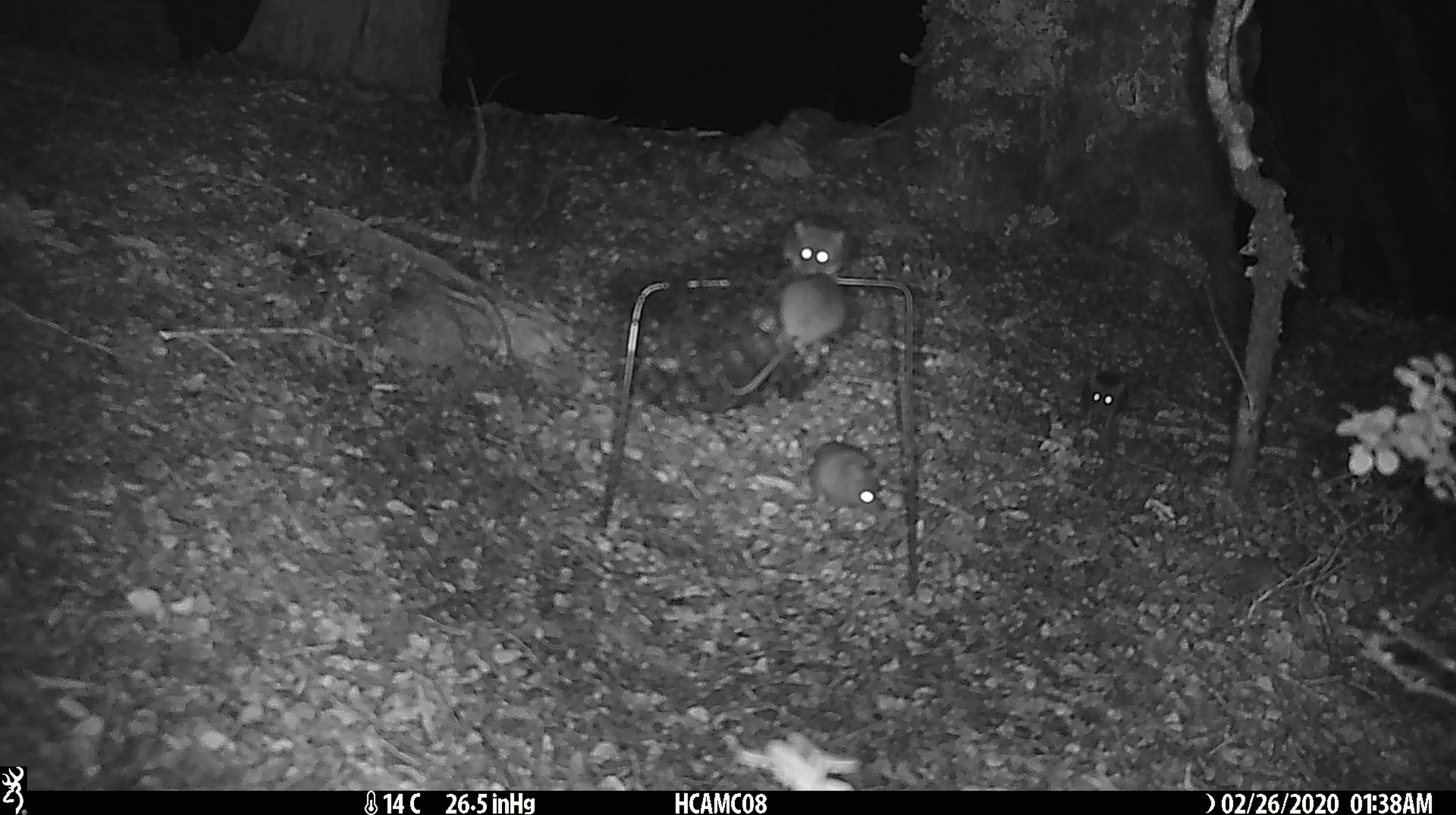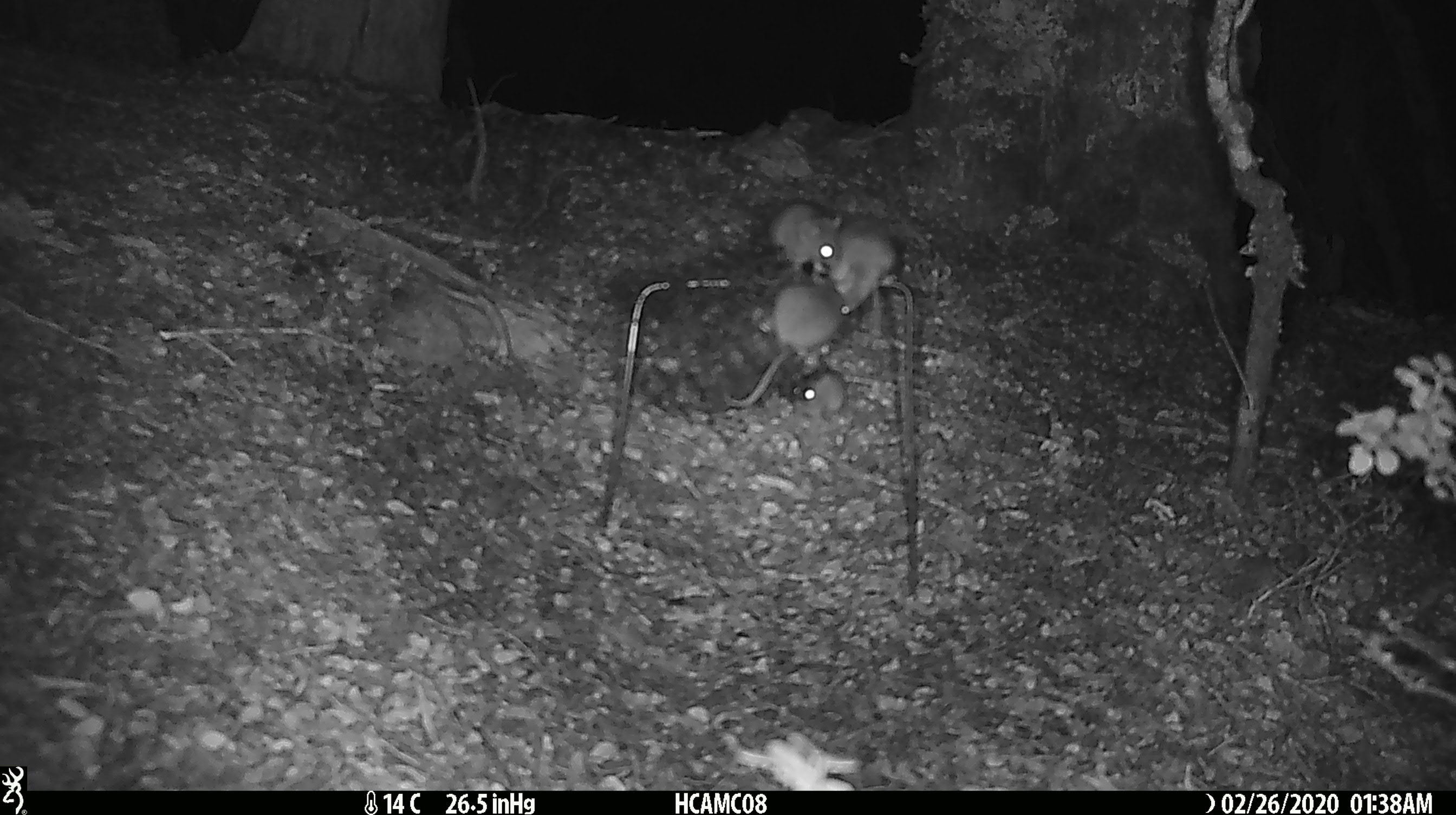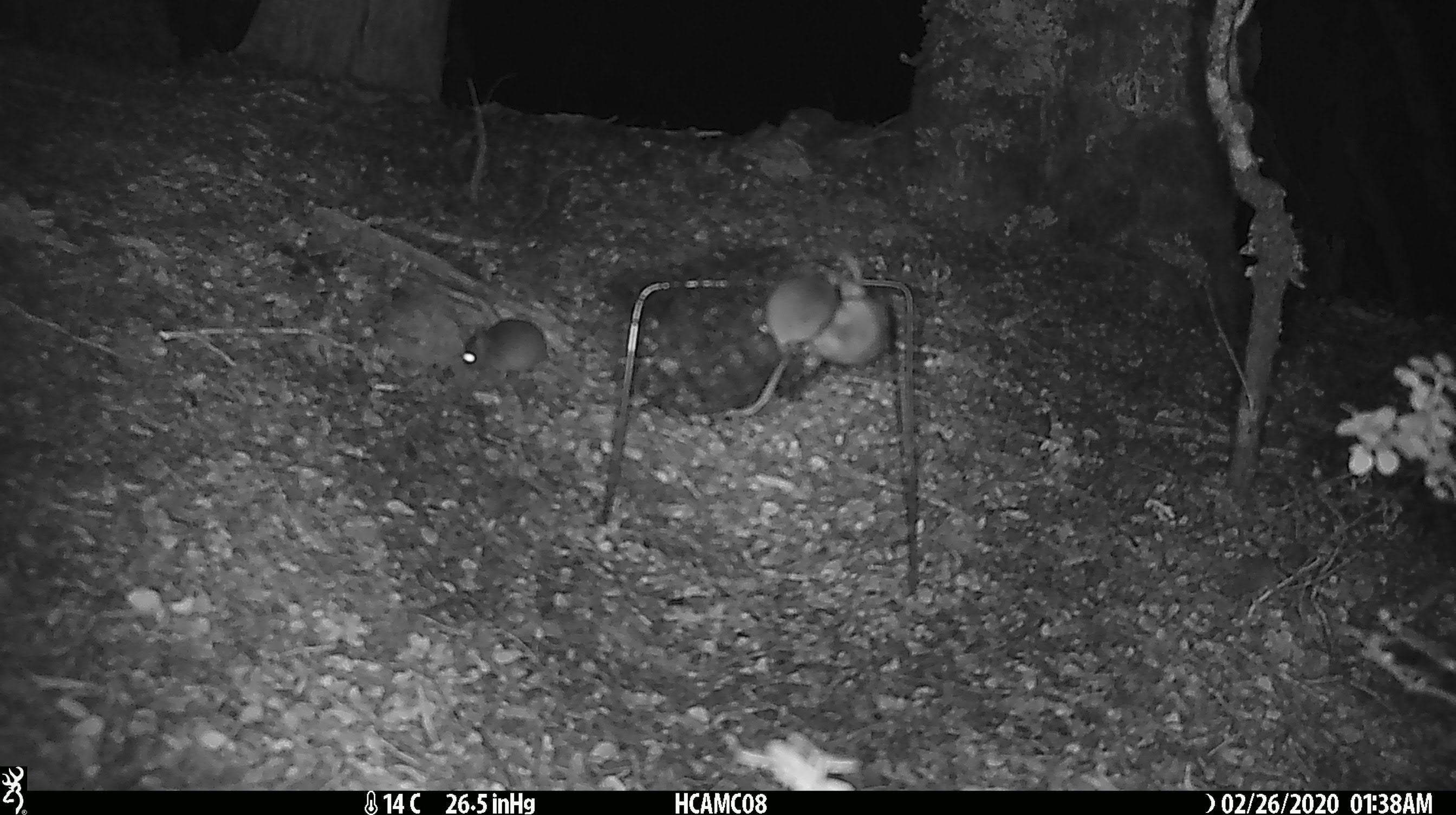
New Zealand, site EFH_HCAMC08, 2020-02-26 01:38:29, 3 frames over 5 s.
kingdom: Animalia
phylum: Chordata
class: Mammalia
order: Rodentia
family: Muridae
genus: Mus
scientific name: Mus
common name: mouse